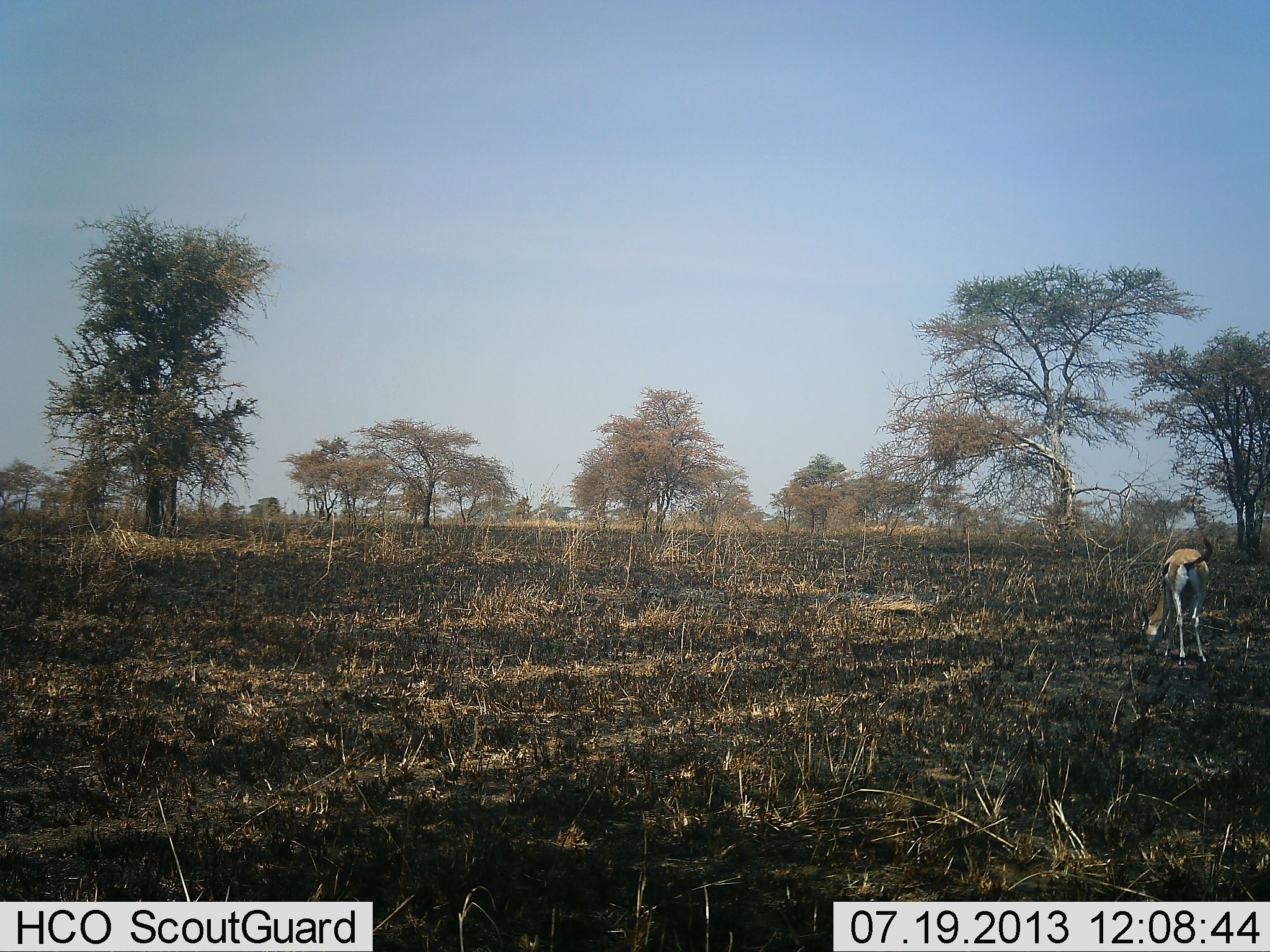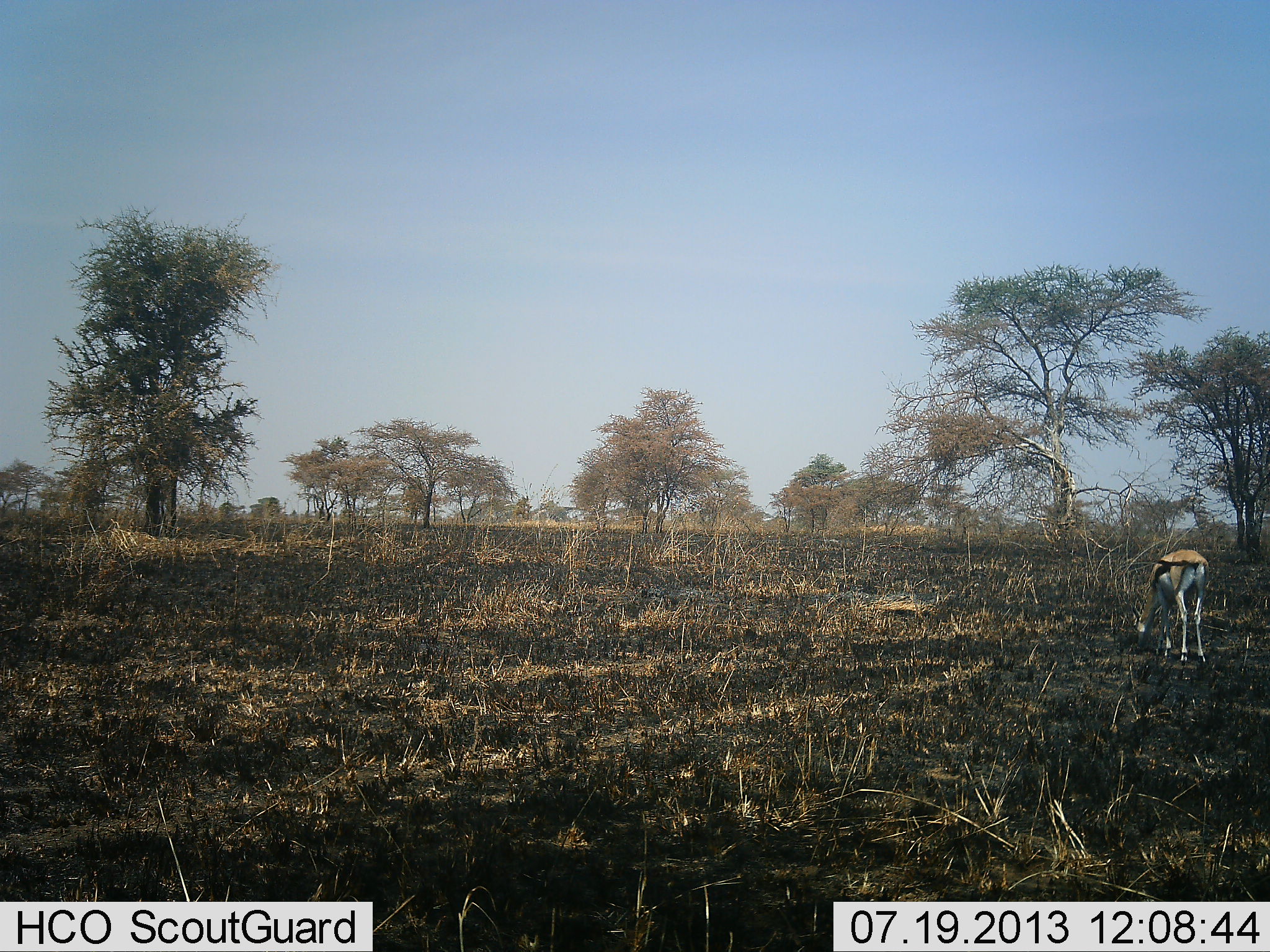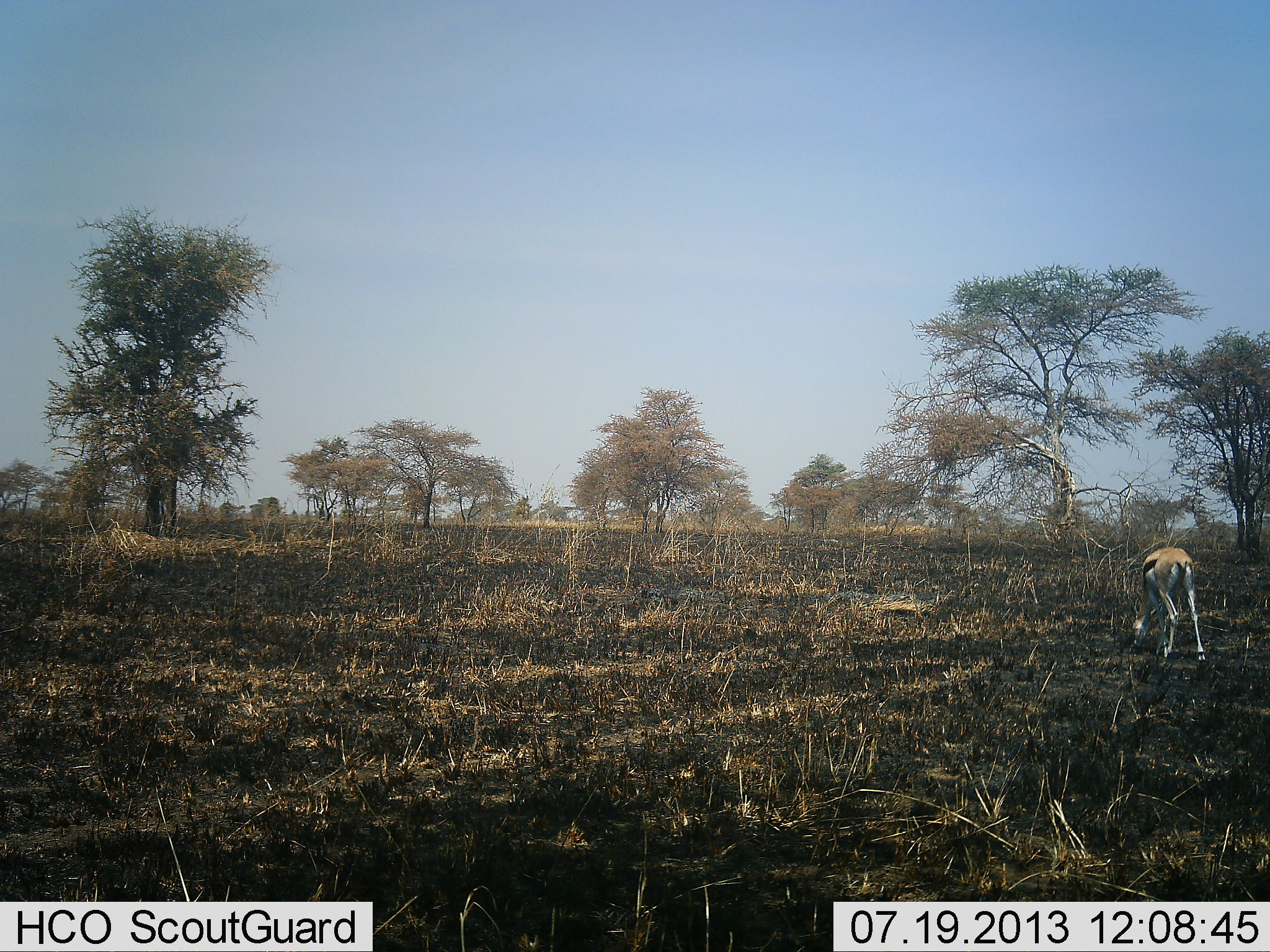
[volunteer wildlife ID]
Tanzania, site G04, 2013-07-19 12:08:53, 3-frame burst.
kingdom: Animalia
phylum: Chordata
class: Mammalia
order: Artiodactyla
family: Bovidae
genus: Eudorcas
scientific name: Eudorcas thomsonii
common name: thomson's gazelle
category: gazellethomsons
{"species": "gazellethomsons (thomson's gazelle) (Eudorcas thomsonii)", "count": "1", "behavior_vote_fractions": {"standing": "10%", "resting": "0%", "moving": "0%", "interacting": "0%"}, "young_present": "0%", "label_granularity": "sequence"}